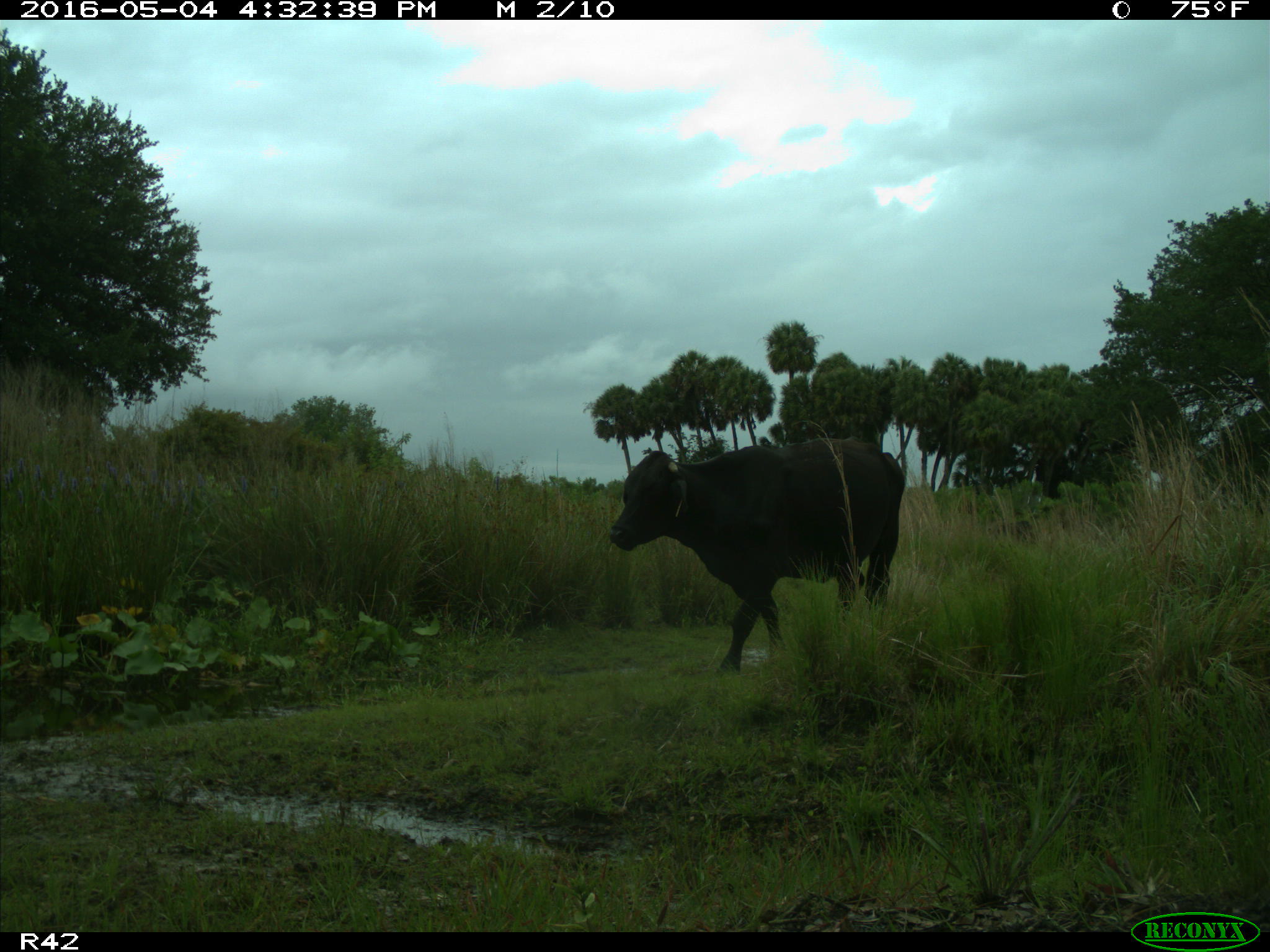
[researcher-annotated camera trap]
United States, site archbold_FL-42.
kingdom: Animalia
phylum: Chordata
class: Mammalia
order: Artiodactyla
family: Bovidae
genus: Bos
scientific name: Bos taurus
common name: domestic cow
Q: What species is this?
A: Bos taurus (domestic cow).